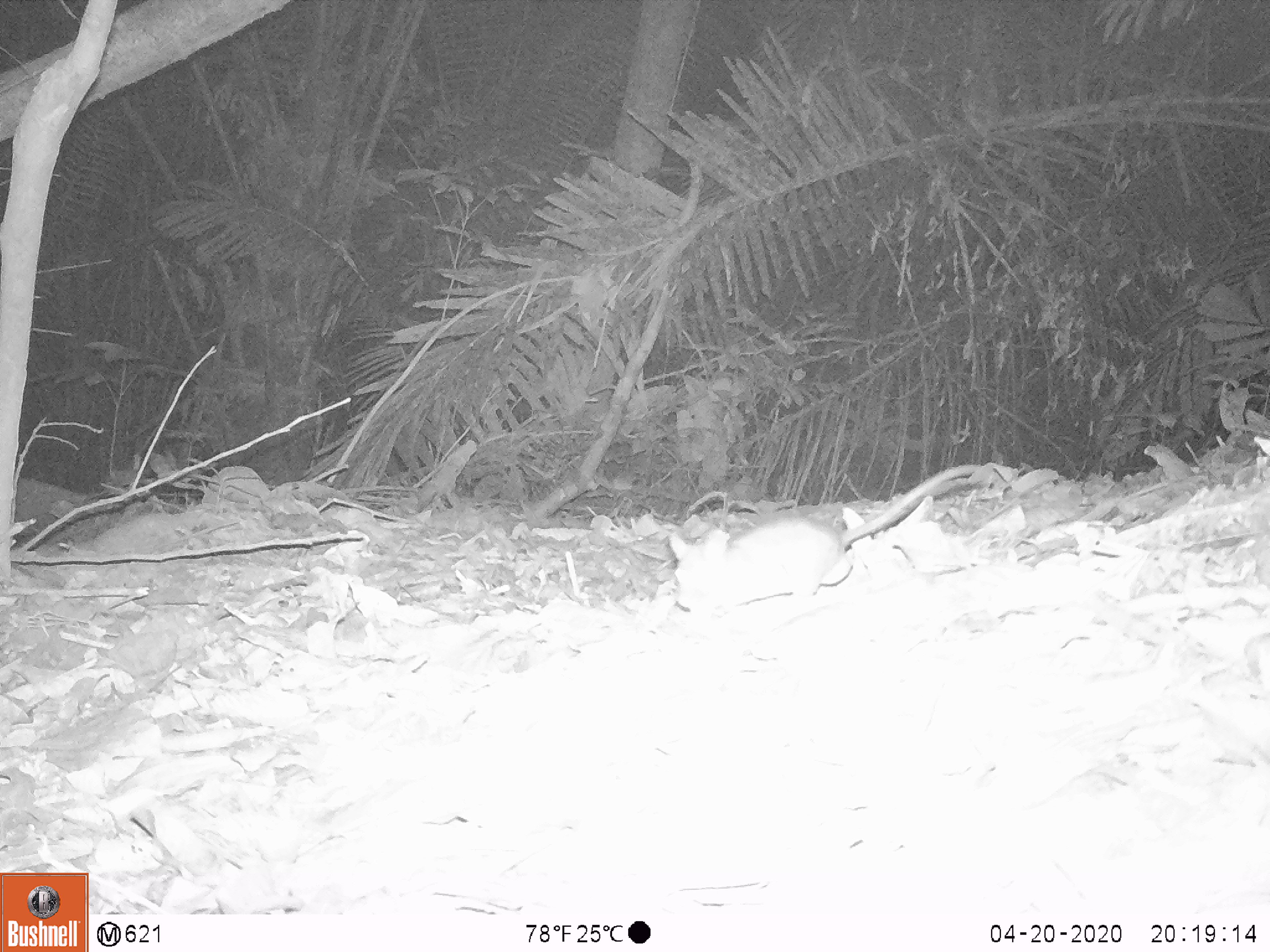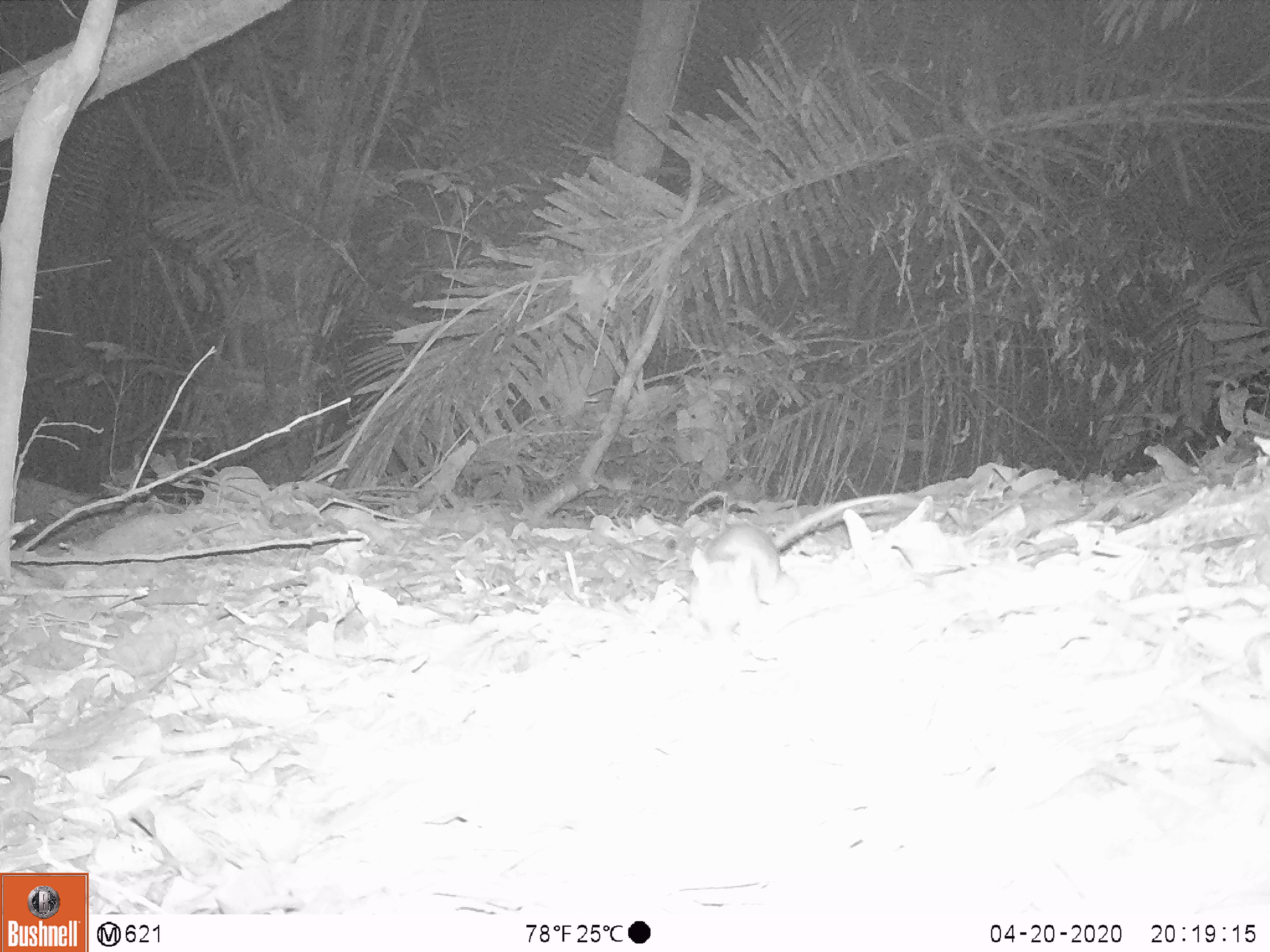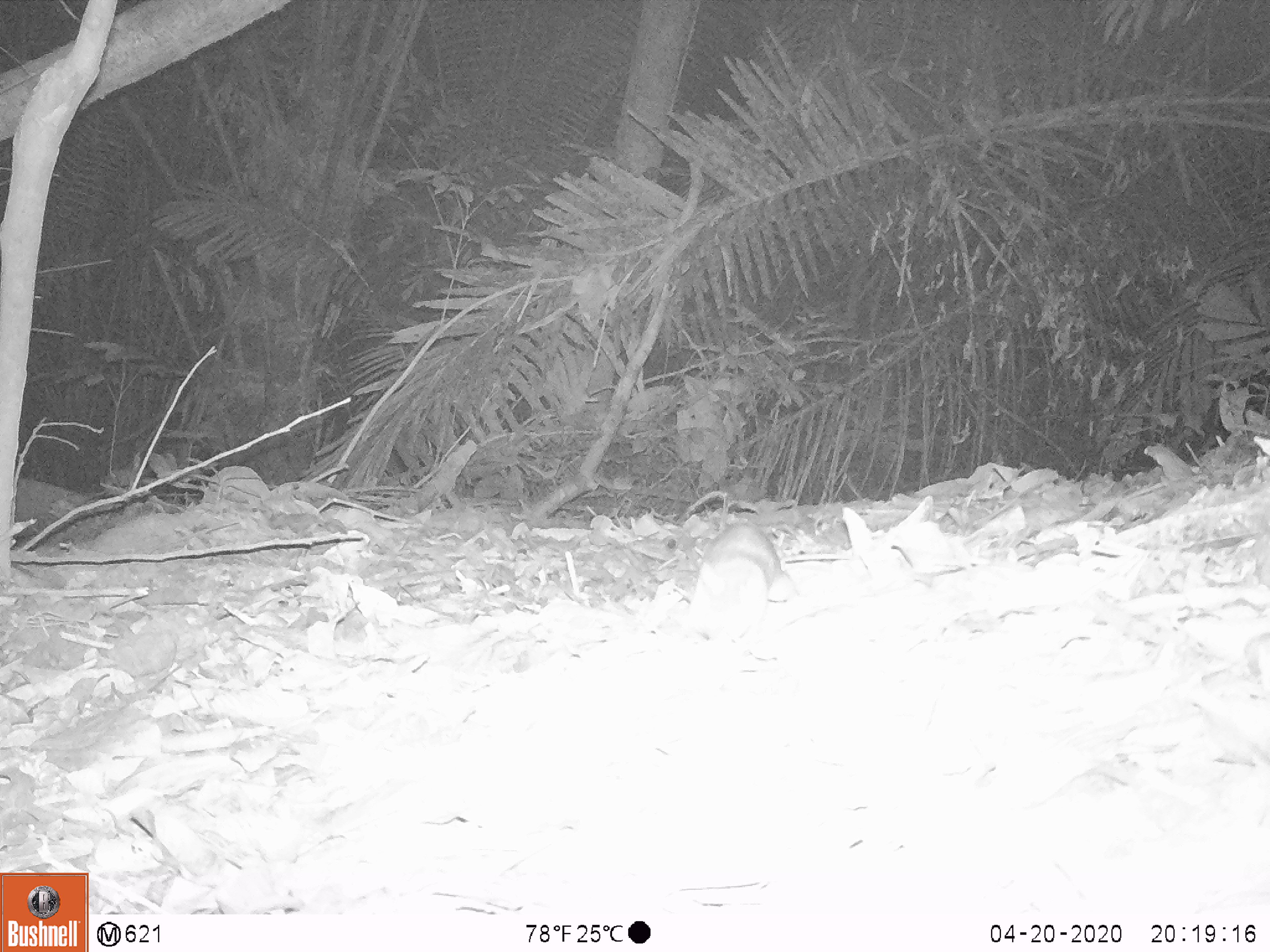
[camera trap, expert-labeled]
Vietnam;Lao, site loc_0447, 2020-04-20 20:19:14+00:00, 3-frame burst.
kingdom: Animalia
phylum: Chordata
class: Mammalia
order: Rodentia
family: Muridae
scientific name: Muridae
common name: old-world mice and rats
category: unidentified murid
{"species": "unidentified murid (old-world mice and rats) (Muridae)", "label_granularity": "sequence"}